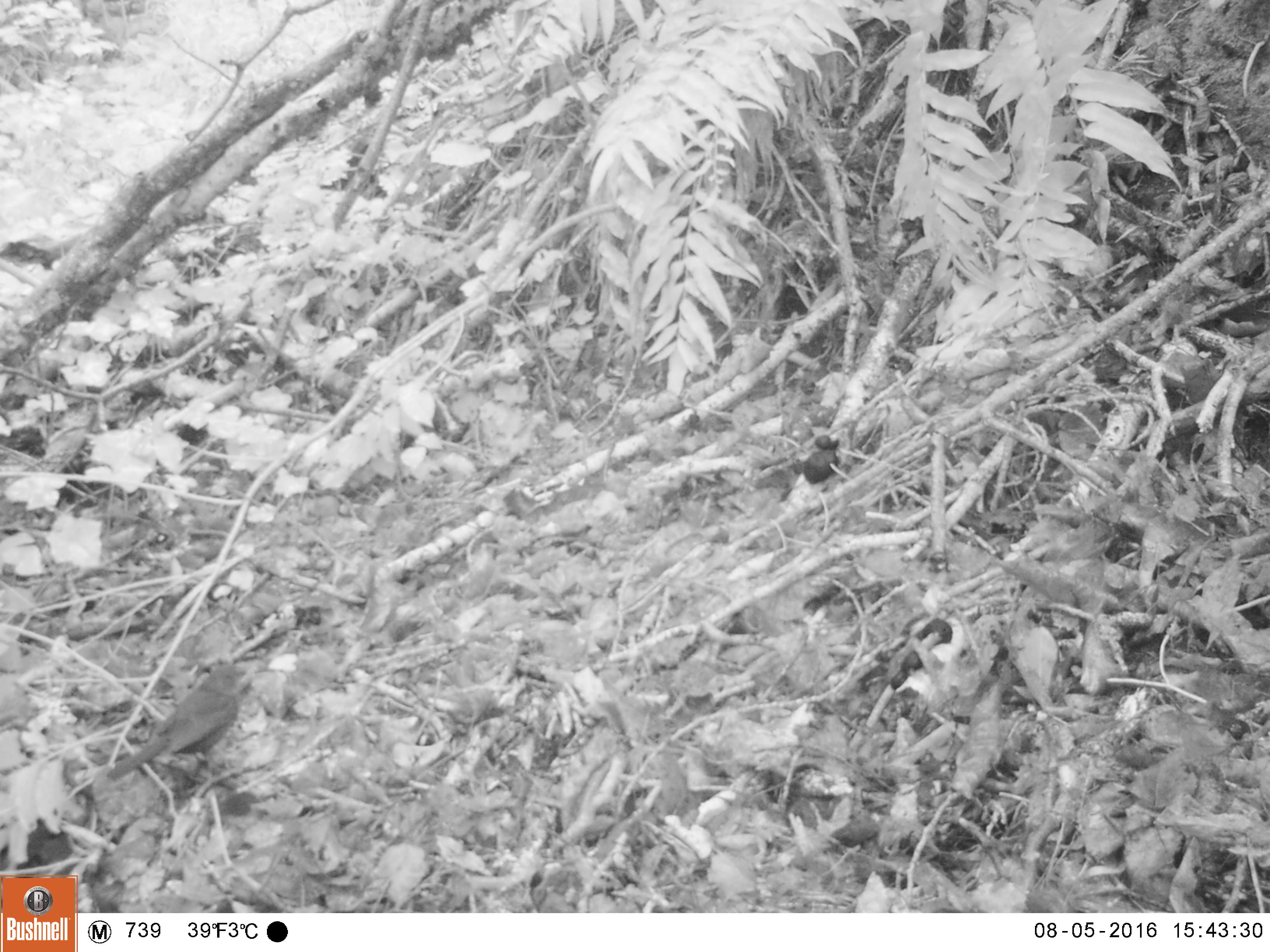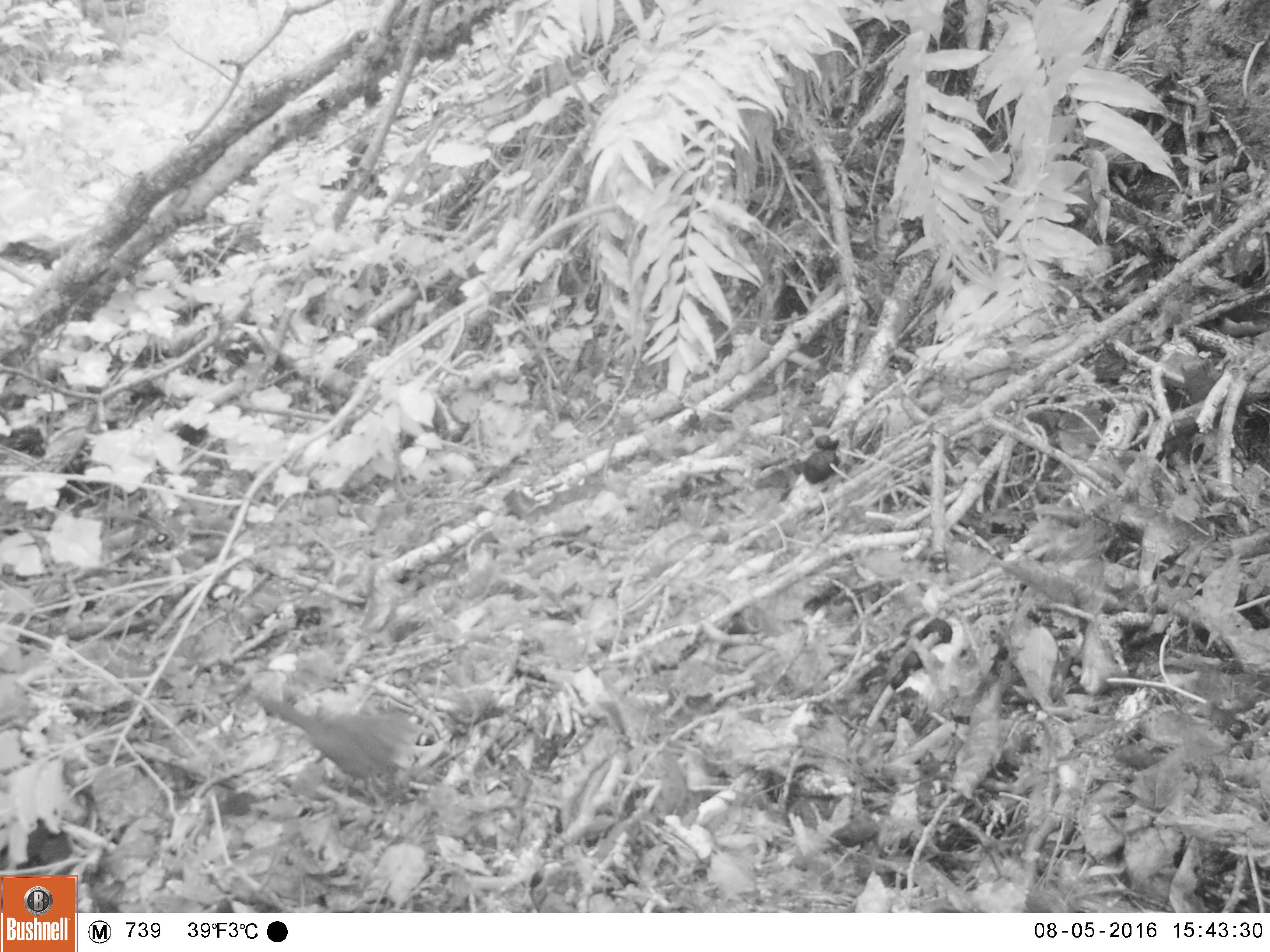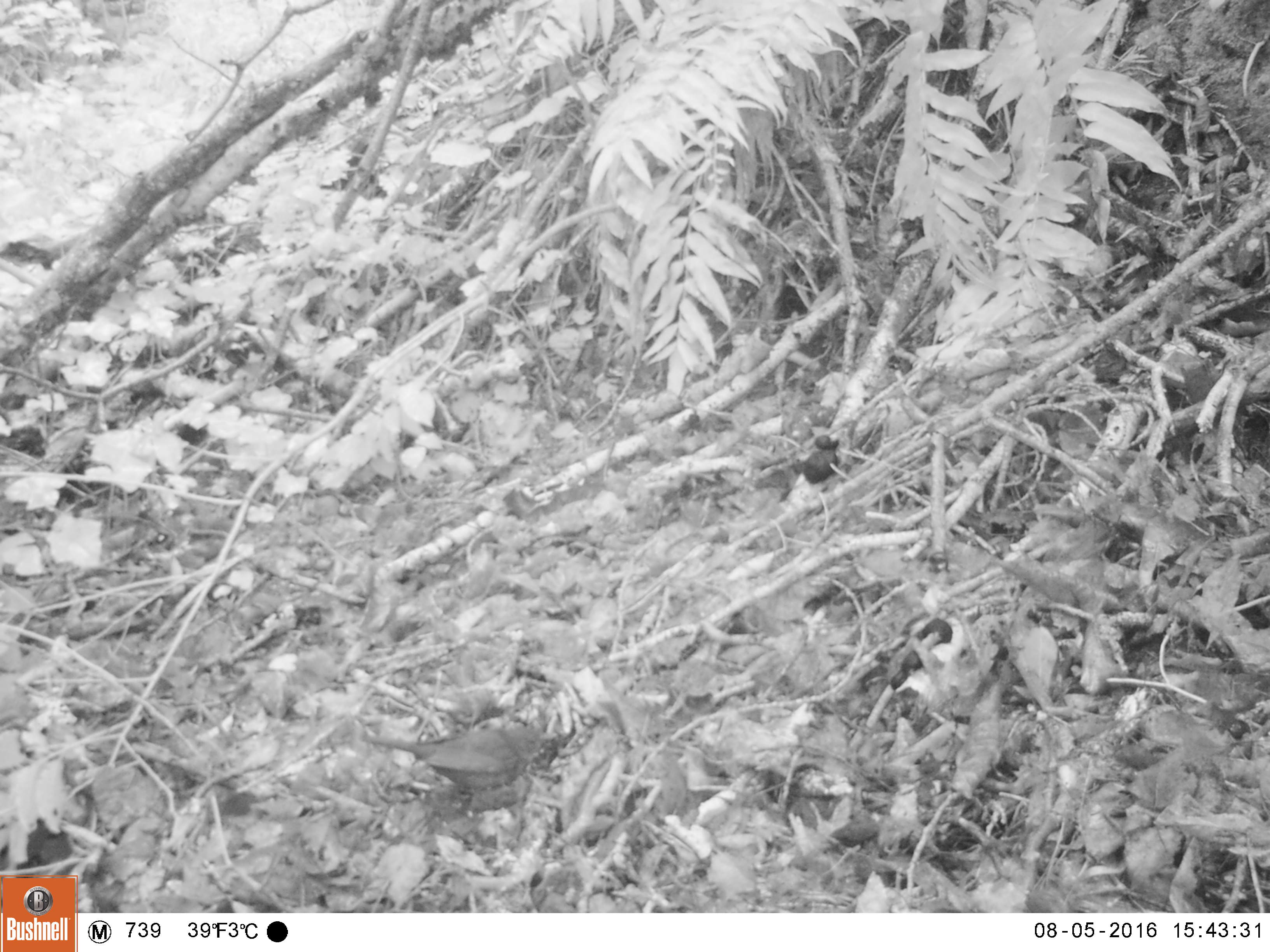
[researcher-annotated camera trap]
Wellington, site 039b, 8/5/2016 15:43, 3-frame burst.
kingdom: Animalia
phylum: Chordata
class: Aves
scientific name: Aves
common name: bird